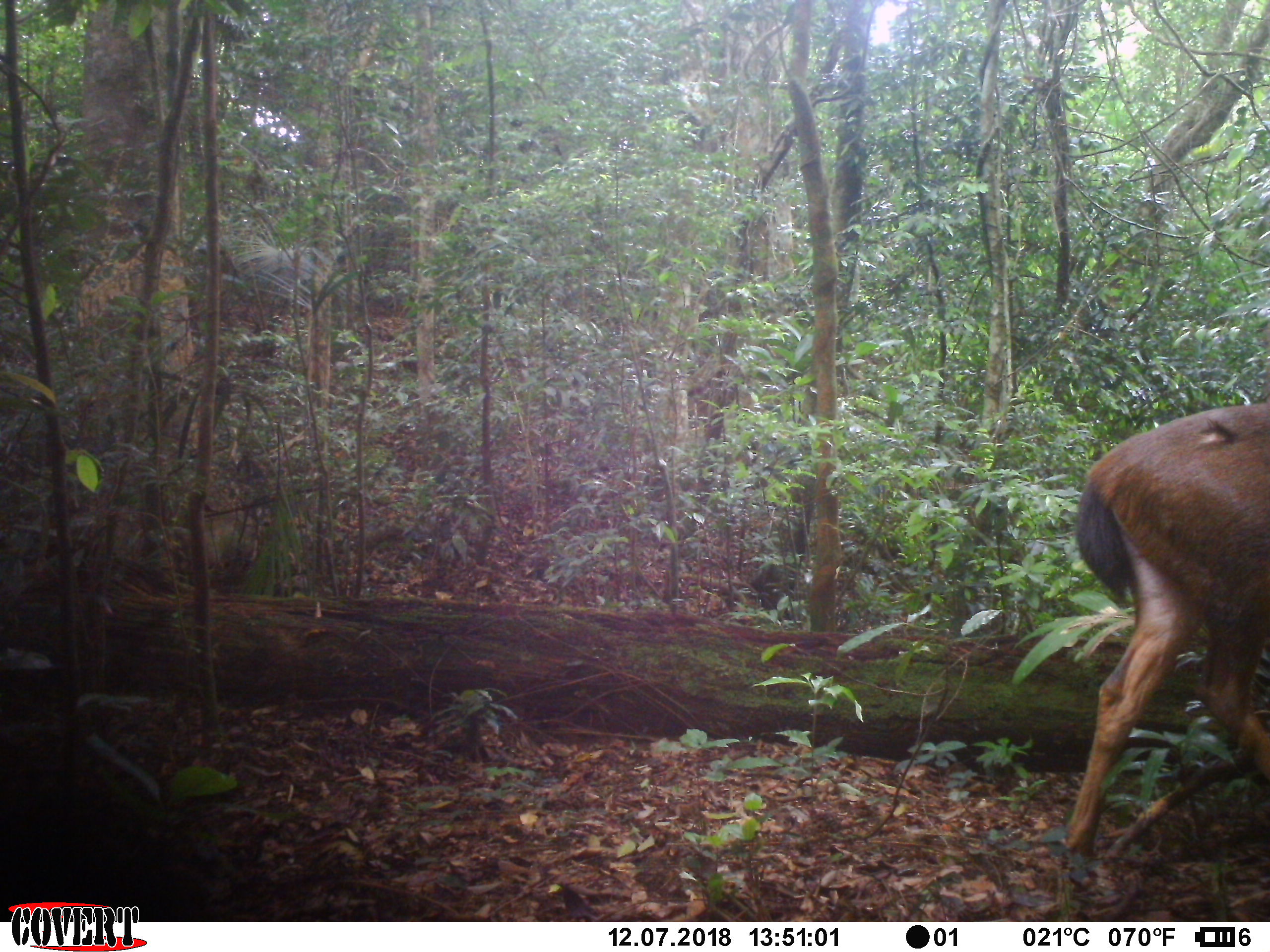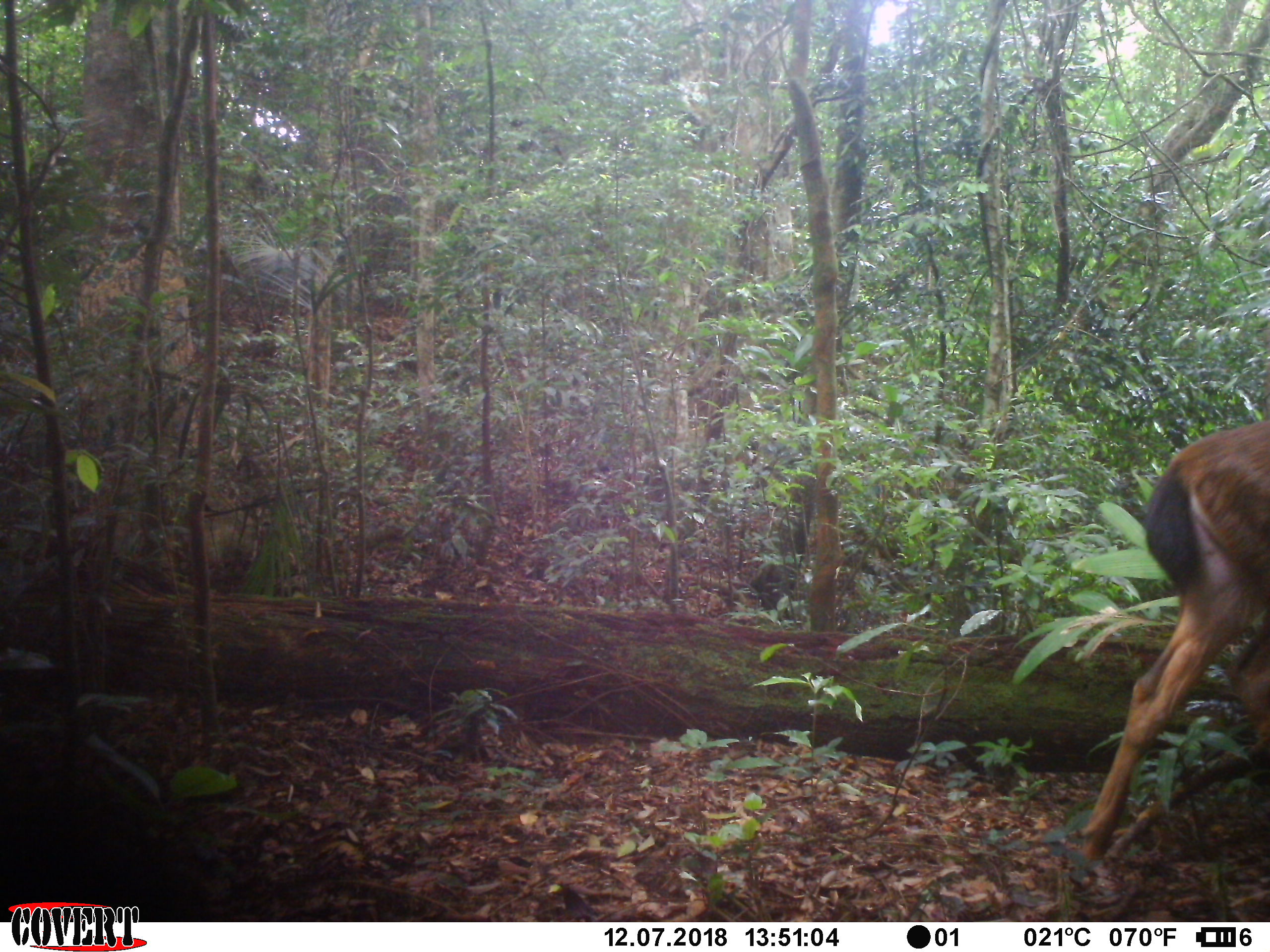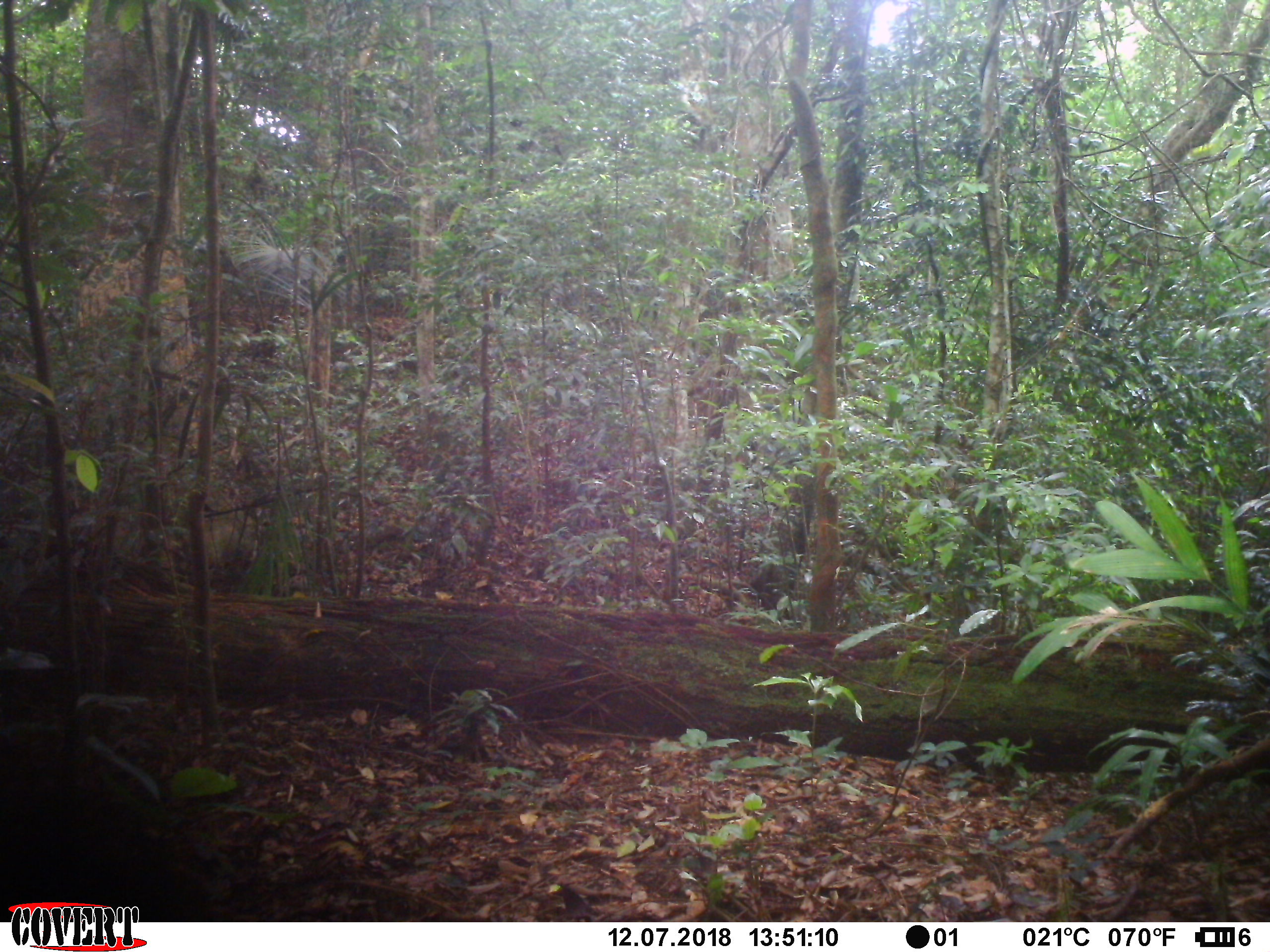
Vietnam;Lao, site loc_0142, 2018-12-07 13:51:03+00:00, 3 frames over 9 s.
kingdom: Animalia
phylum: Chordata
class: Mammalia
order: Artiodactyla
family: Cervidae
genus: Rusa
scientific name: Rusa unicolor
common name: sambar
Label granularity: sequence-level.